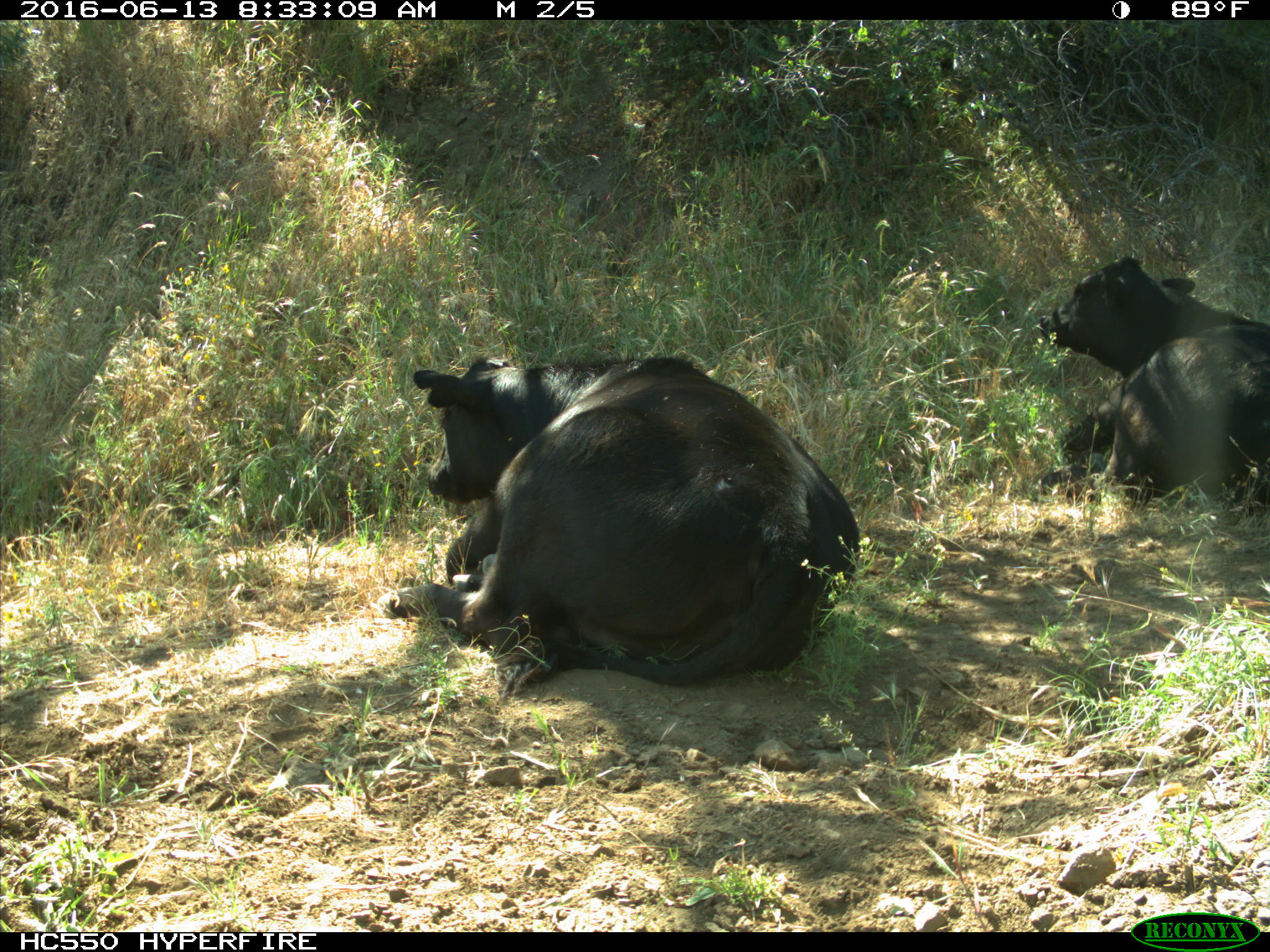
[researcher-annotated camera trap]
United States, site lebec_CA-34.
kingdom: Animalia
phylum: Chordata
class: Mammalia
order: Artiodactyla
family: Bovidae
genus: Bos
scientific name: Bos taurus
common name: domestic cow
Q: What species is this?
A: Bos taurus (domestic cow).